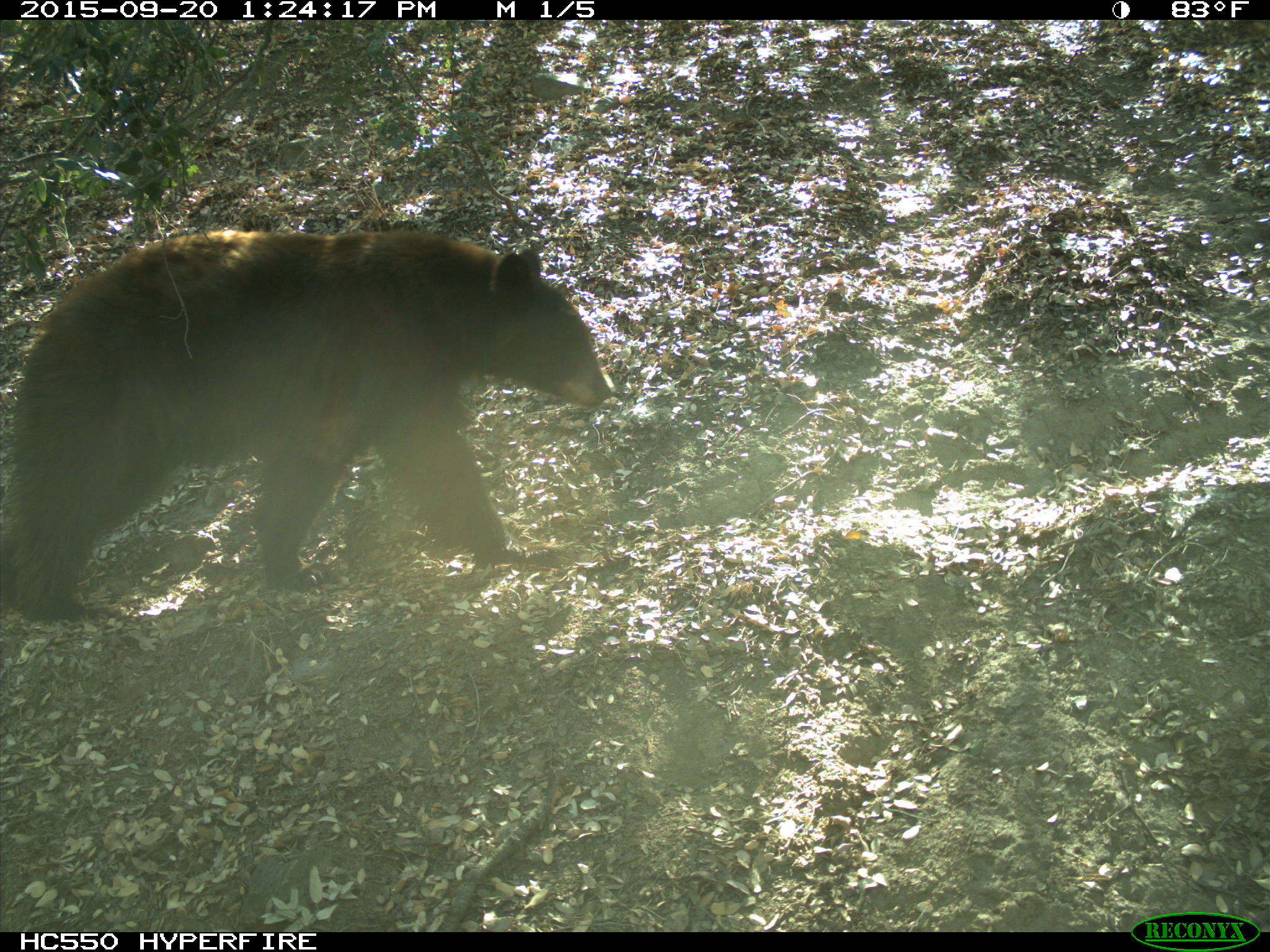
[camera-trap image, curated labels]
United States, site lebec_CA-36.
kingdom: Animalia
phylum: Chordata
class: Mammalia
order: Carnivora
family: Ursidae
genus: Ursus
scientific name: Ursus americanus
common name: american black bear